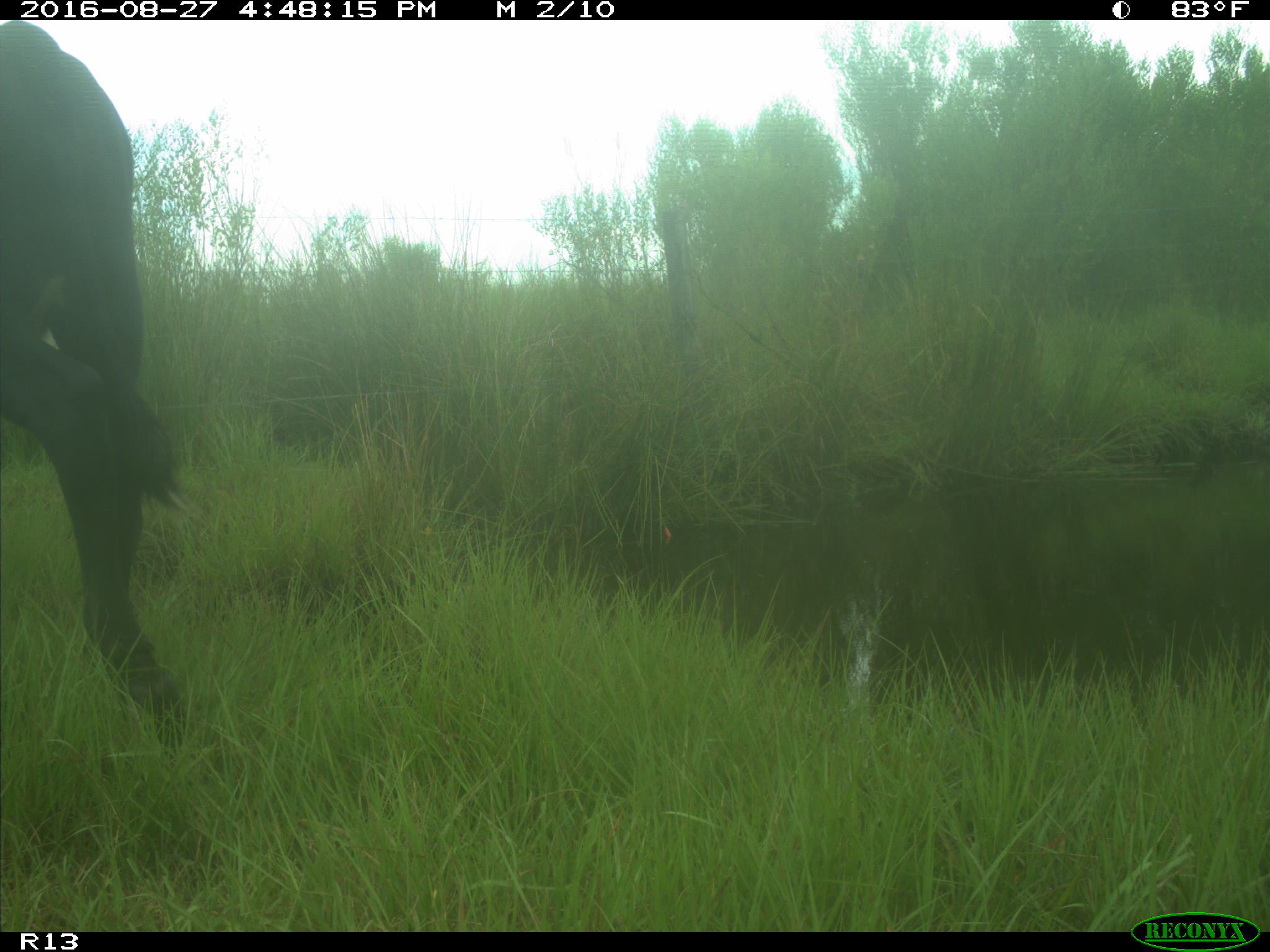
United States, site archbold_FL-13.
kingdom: Animalia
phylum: Chordata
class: Mammalia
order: Artiodactyla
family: Bovidae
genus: Bos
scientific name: Bos taurus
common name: domestic cow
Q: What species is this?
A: Bos taurus (domestic cow).